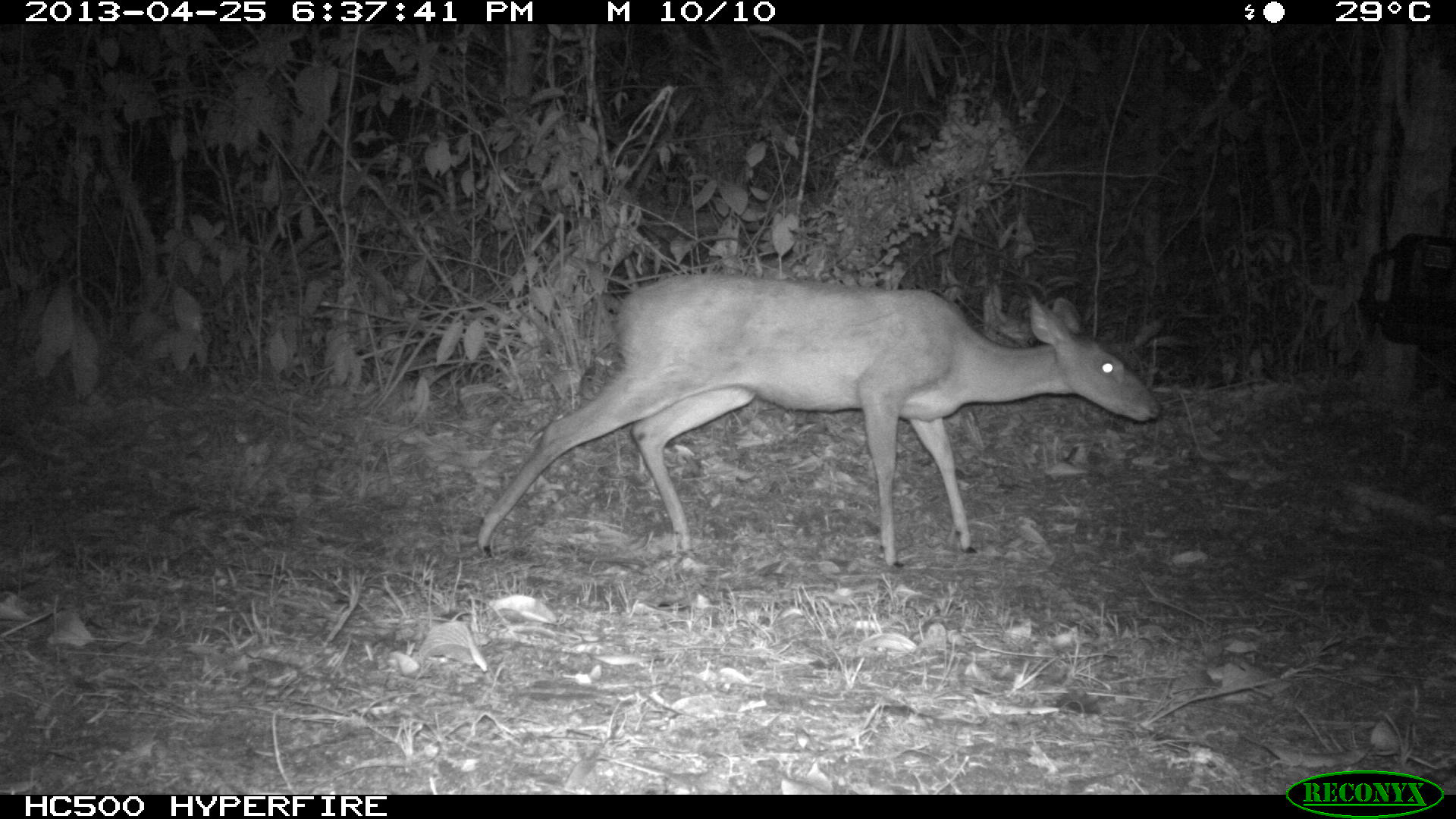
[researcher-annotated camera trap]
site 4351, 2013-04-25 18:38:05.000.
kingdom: Animalia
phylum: Chordata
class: Mammalia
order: Artiodactyla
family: Cervidae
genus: Mazama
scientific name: Mazama temama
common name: central american red brocket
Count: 1.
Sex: female.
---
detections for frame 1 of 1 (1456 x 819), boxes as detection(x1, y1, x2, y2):
mazama temama: detection(474, 270, 1164, 569)